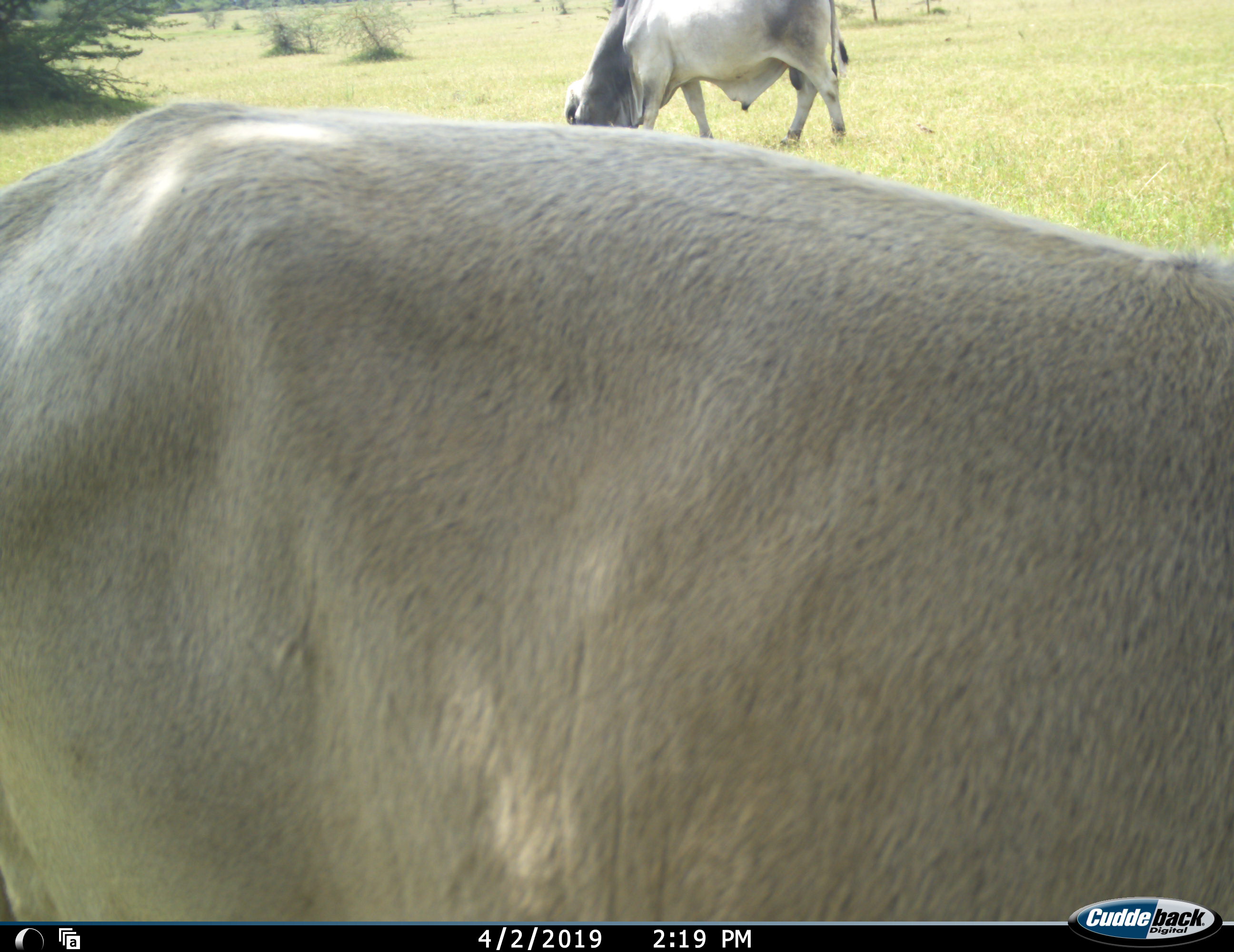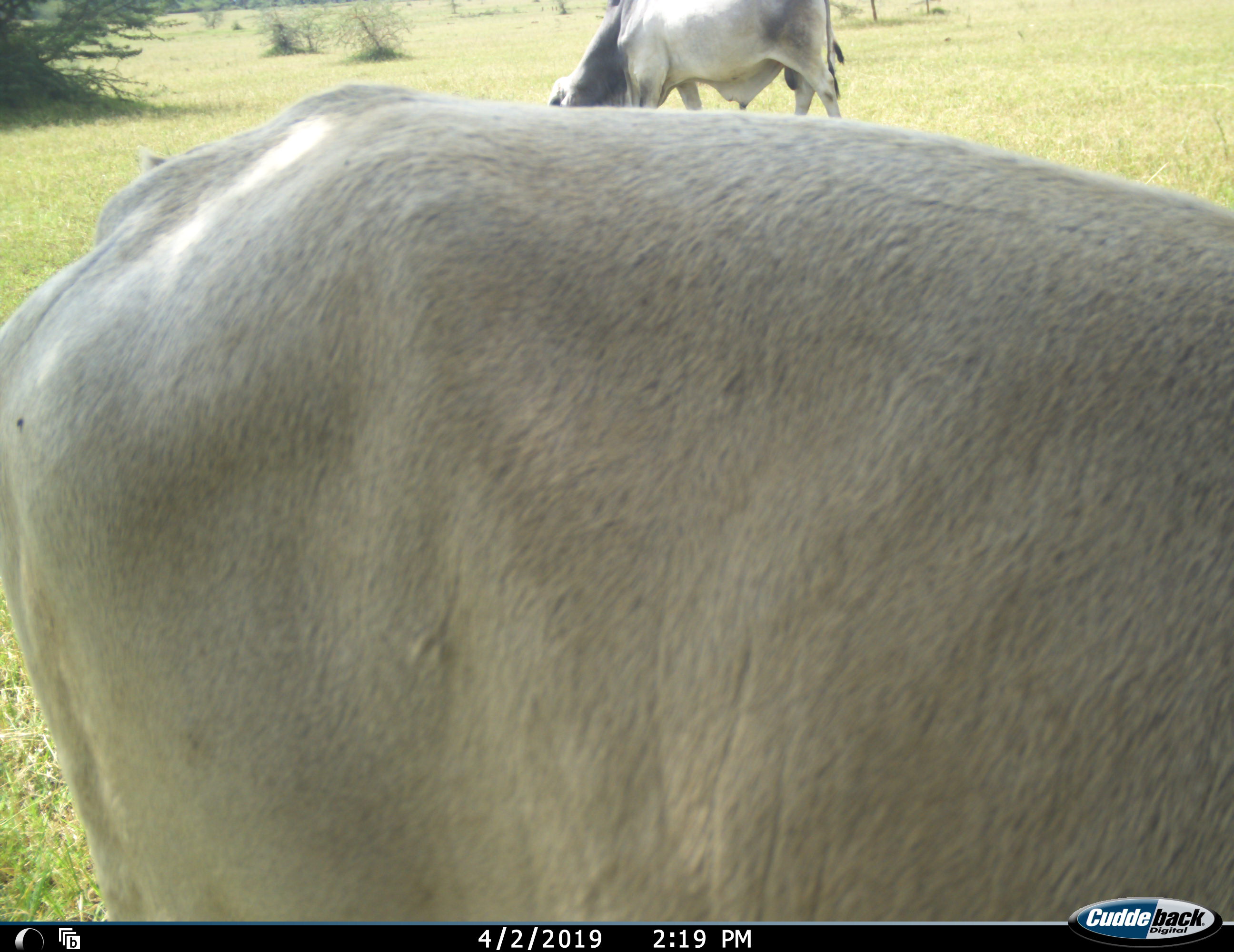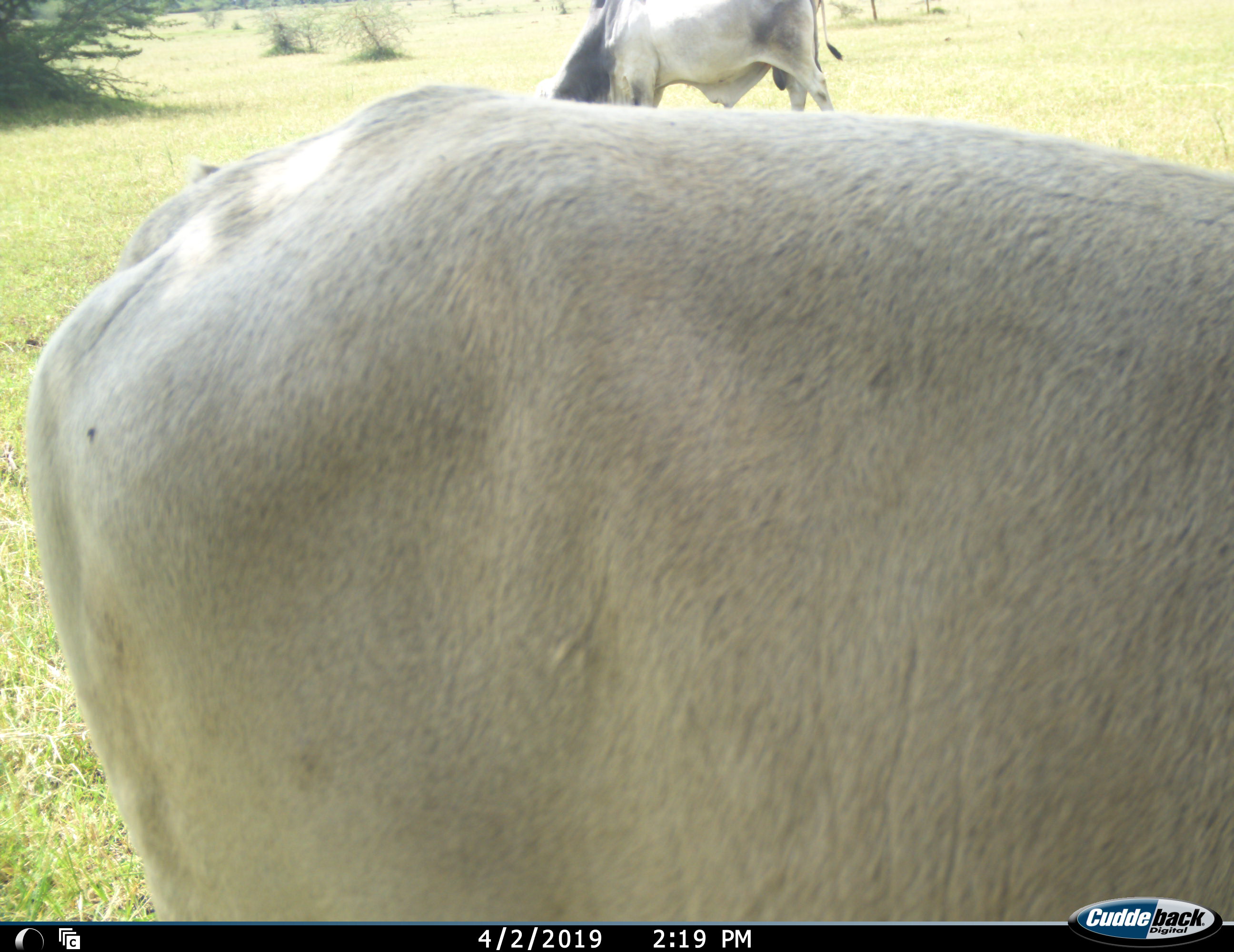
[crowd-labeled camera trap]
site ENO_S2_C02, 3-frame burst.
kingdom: Animalia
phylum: Chordata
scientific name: Vertebrata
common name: domestic animal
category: domesticanimal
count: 2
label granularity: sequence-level